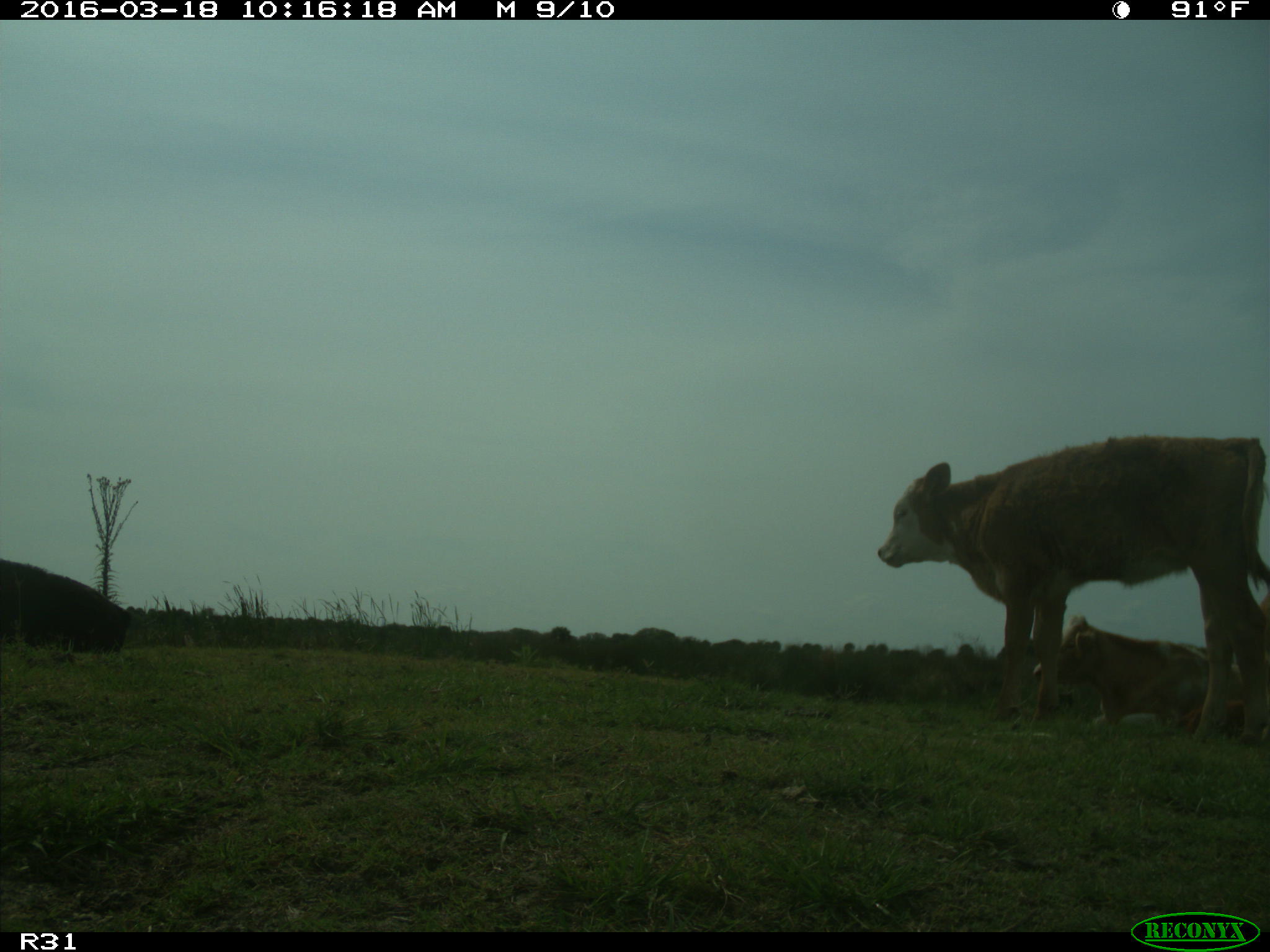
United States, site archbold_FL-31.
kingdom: Animalia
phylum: Chordata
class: Mammalia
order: Artiodactyla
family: Bovidae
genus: Bos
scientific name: Bos taurus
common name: domestic cow